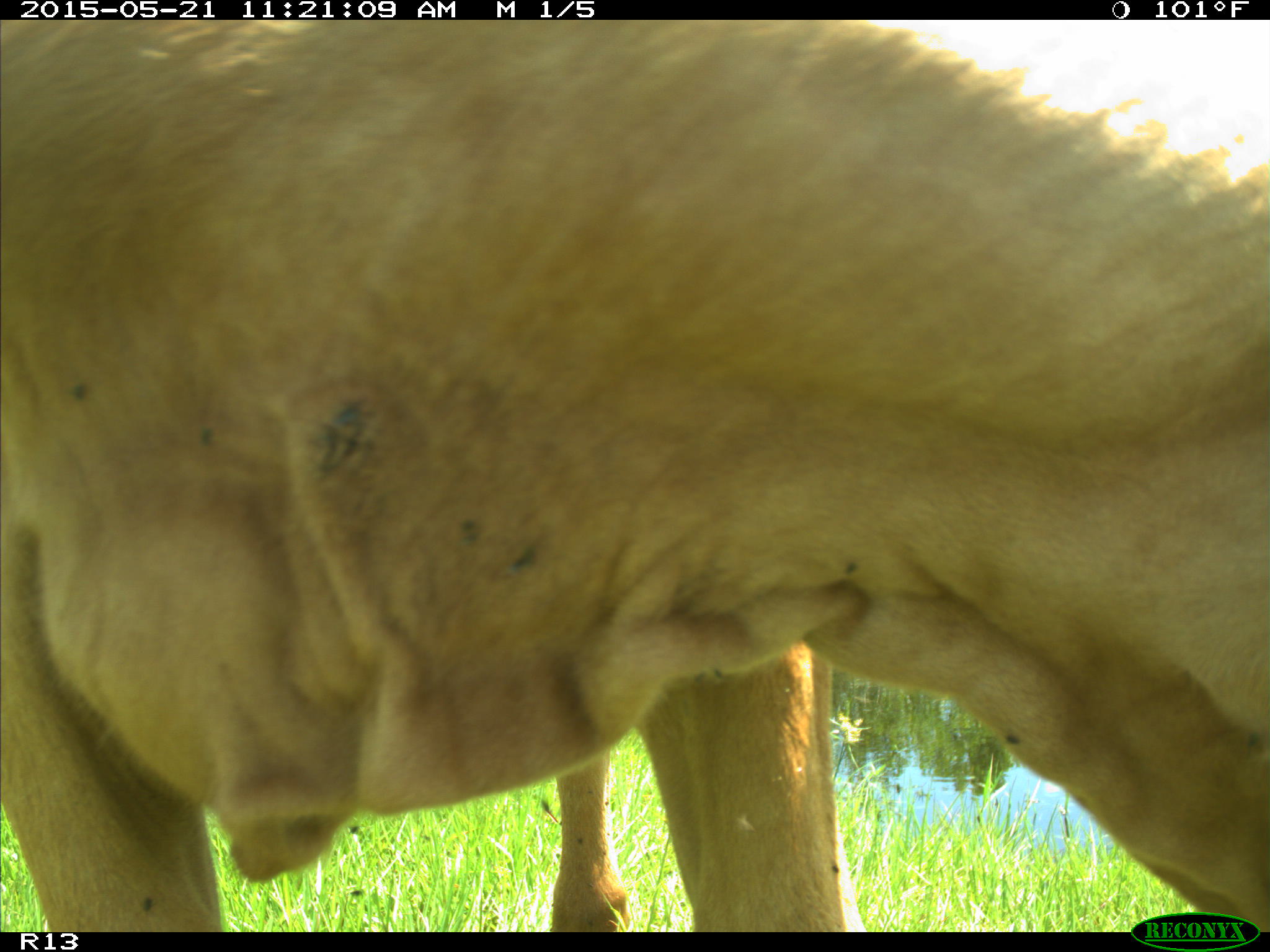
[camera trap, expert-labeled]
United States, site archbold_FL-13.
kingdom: Animalia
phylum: Chordata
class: Mammalia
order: Artiodactyla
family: Bovidae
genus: Bos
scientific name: Bos taurus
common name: domestic cow